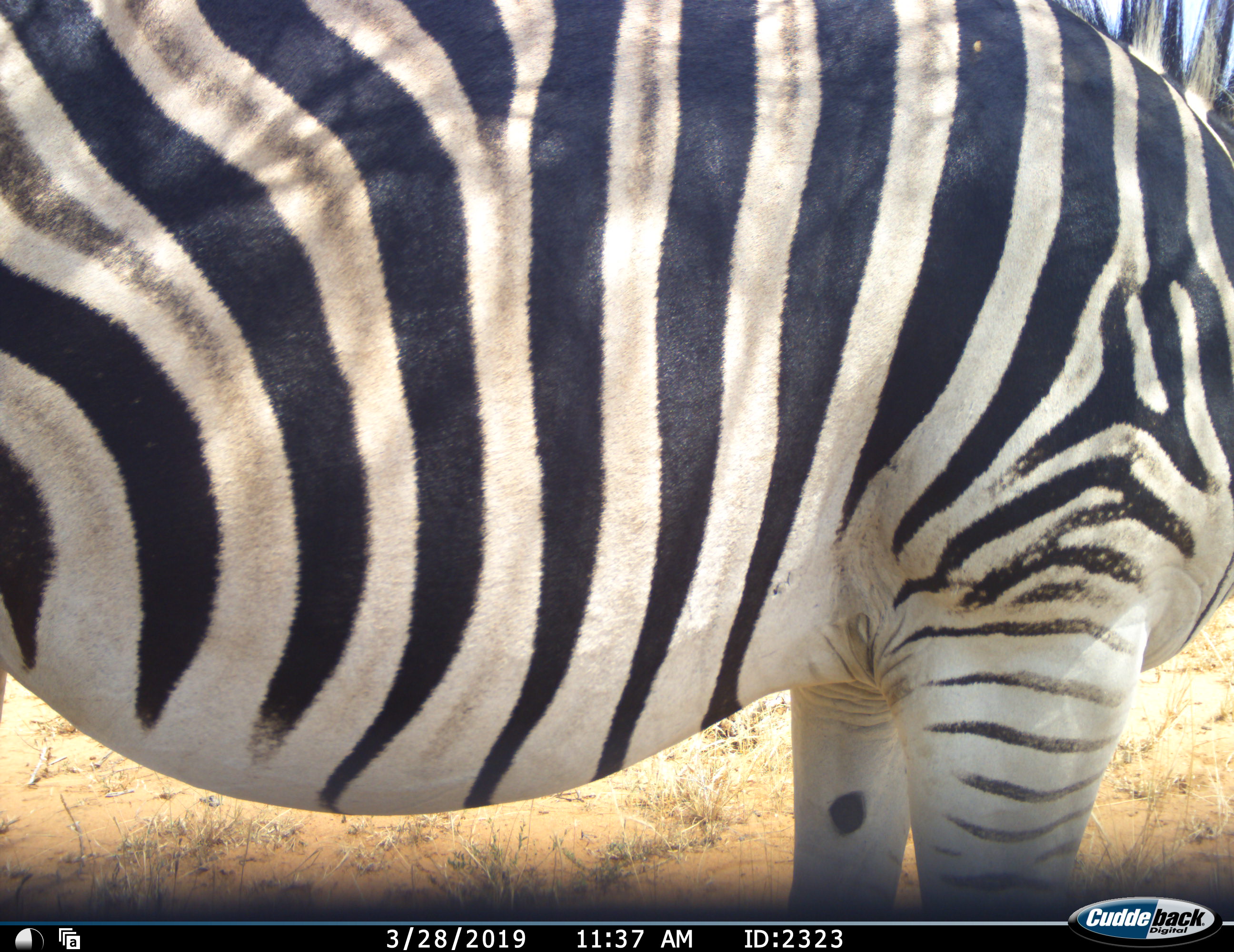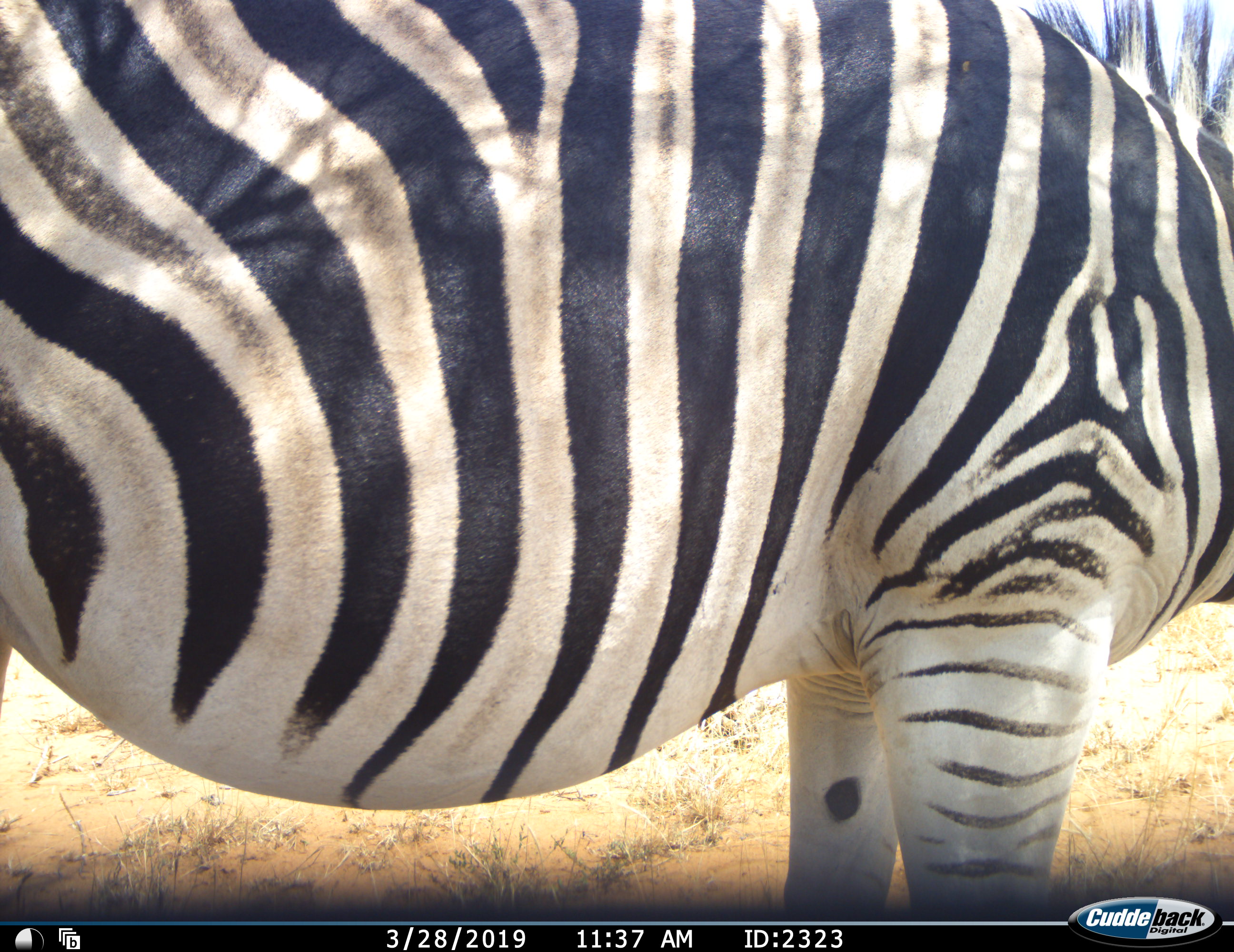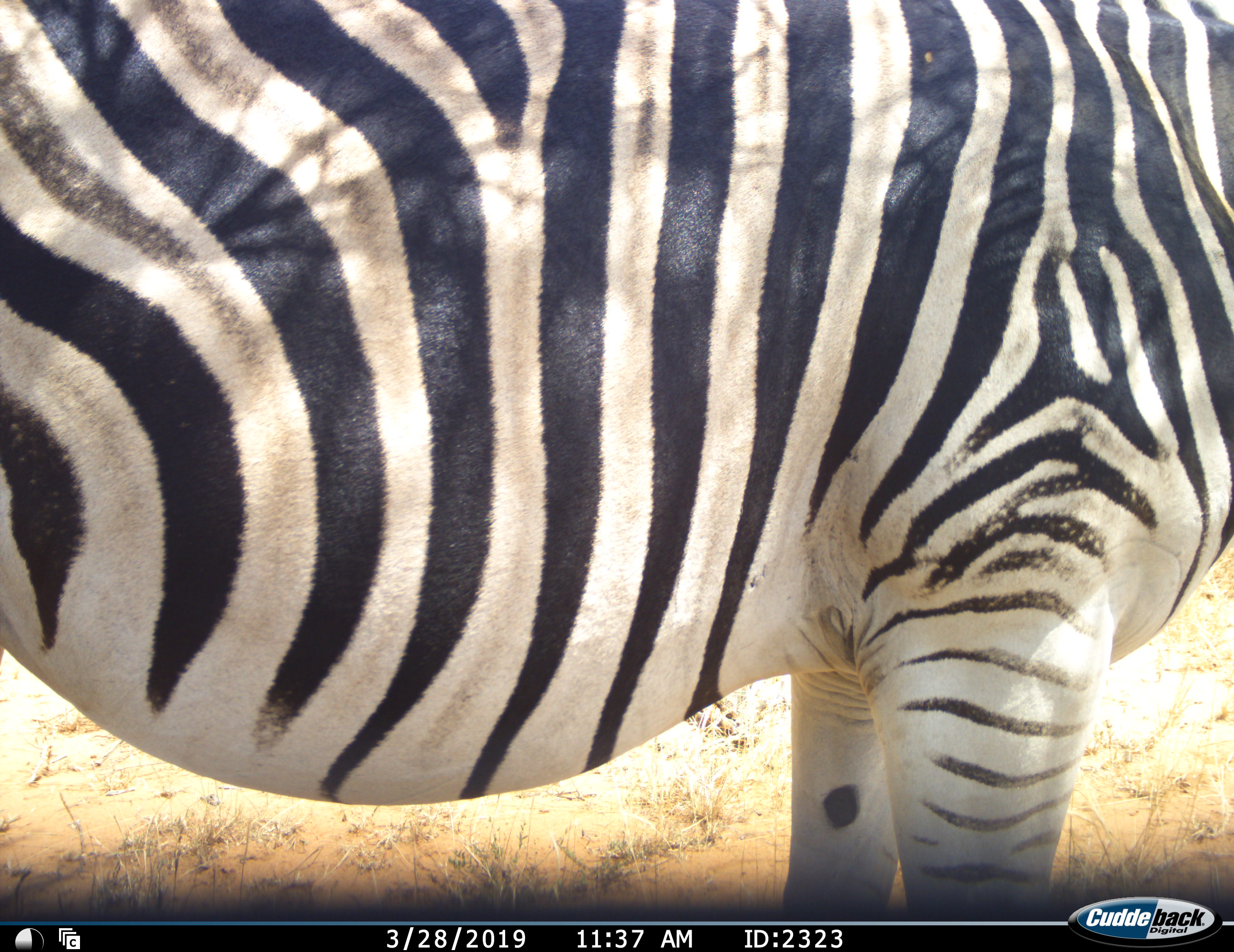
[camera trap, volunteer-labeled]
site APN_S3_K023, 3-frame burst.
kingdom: Animalia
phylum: Chordata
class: Mammalia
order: Perissodactyla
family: Equidae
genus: Equus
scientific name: Equus quagga burchellii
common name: burchell's zebra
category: zebraburchells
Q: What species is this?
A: Zebraburchells (burchell's zebra) (Equus quagga burchellii).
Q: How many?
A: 1.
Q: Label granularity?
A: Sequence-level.